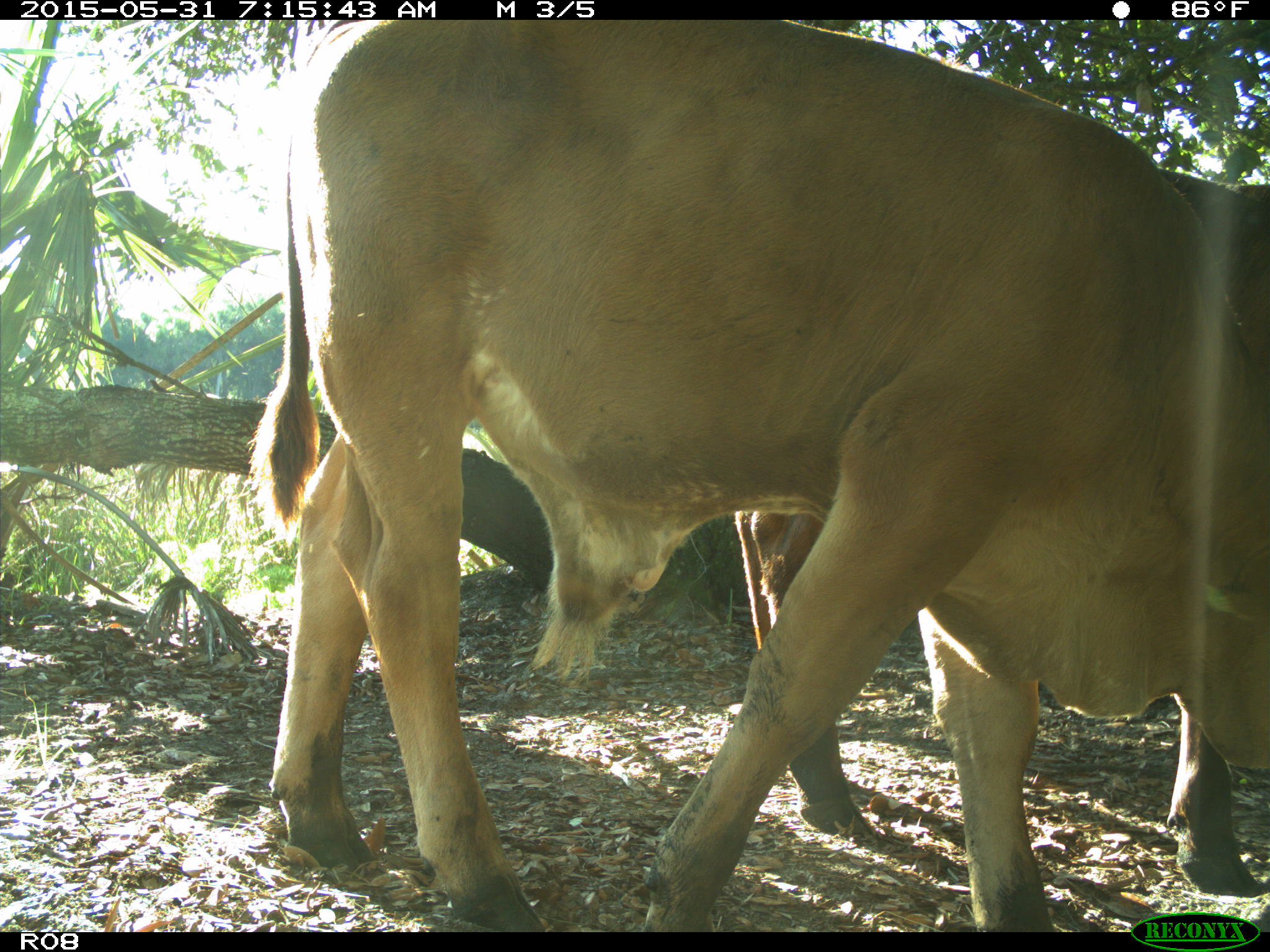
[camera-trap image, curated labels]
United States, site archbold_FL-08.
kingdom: Animalia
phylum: Chordata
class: Mammalia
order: Artiodactyla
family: Bovidae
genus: Bos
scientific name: Bos taurus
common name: domestic cow